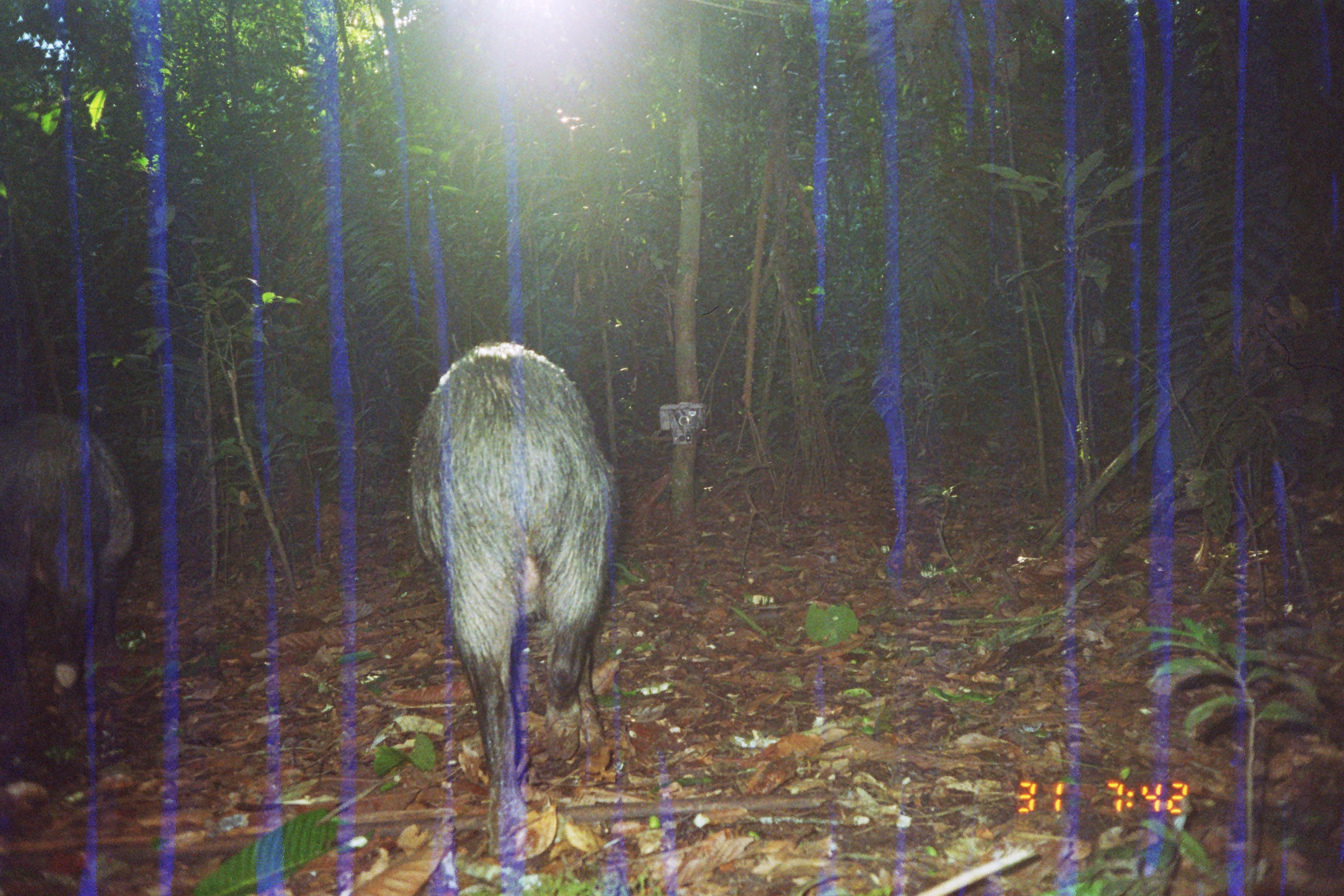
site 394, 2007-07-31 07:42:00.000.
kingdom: Animalia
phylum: Chordata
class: Mammalia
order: Artiodactyla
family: Tayassuidae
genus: Tayassu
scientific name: Tayassu pecari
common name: white-lipped peccary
Tayassu pecari (white-lipped peccary).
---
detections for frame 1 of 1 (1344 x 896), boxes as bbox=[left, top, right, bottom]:
tayassu pecari: bbox=[404, 338, 619, 854]; bbox=[0, 410, 136, 722]